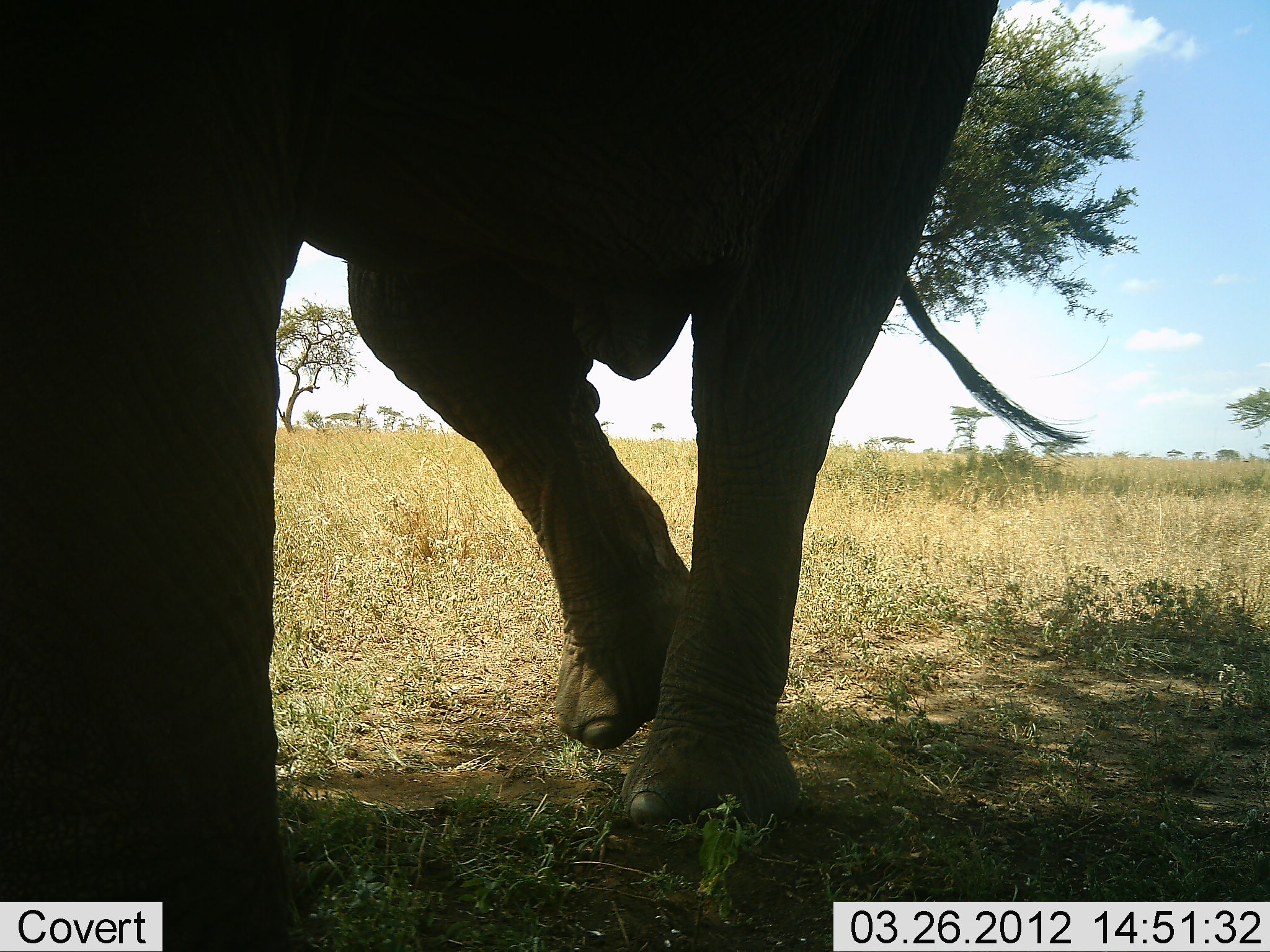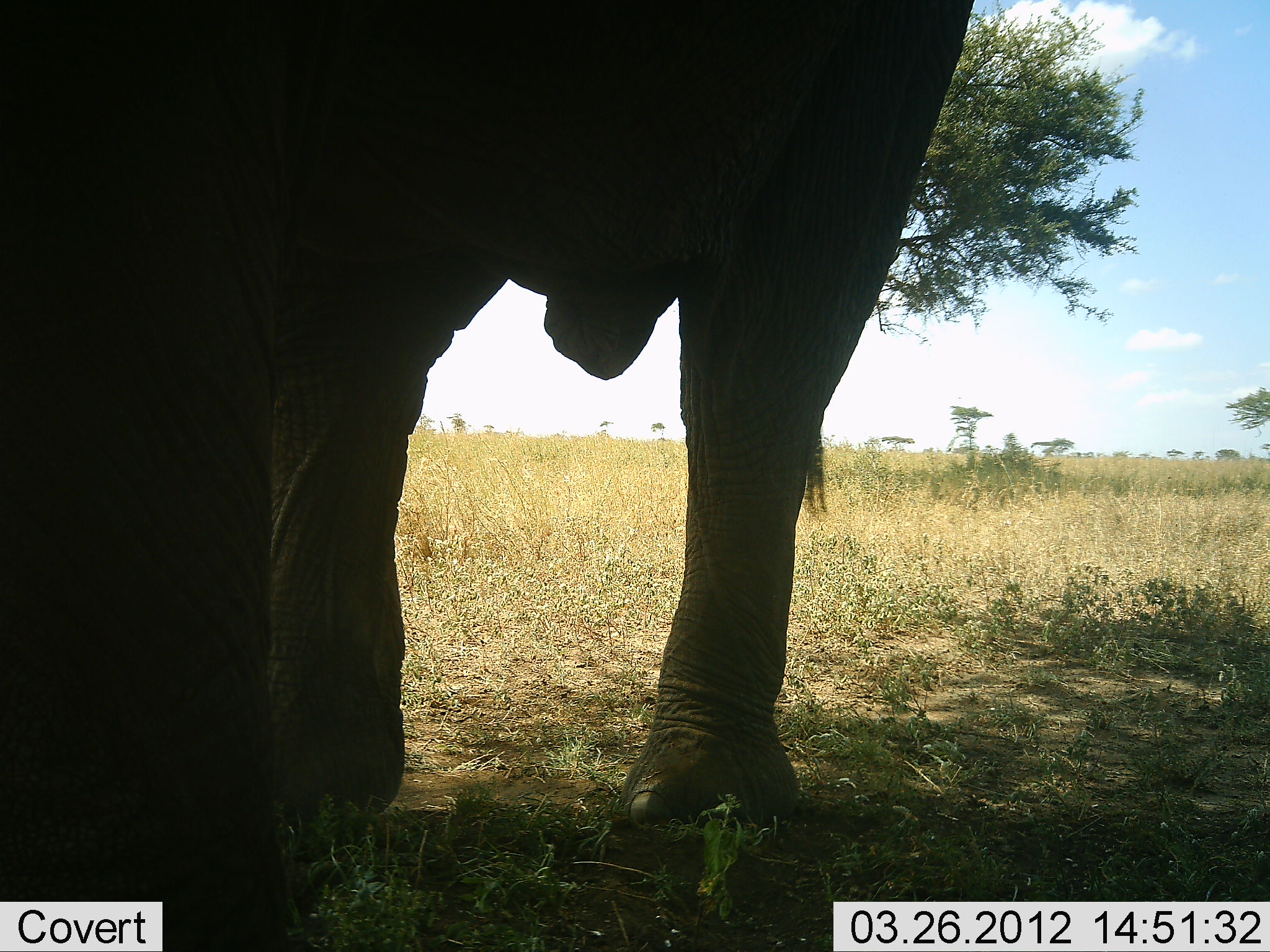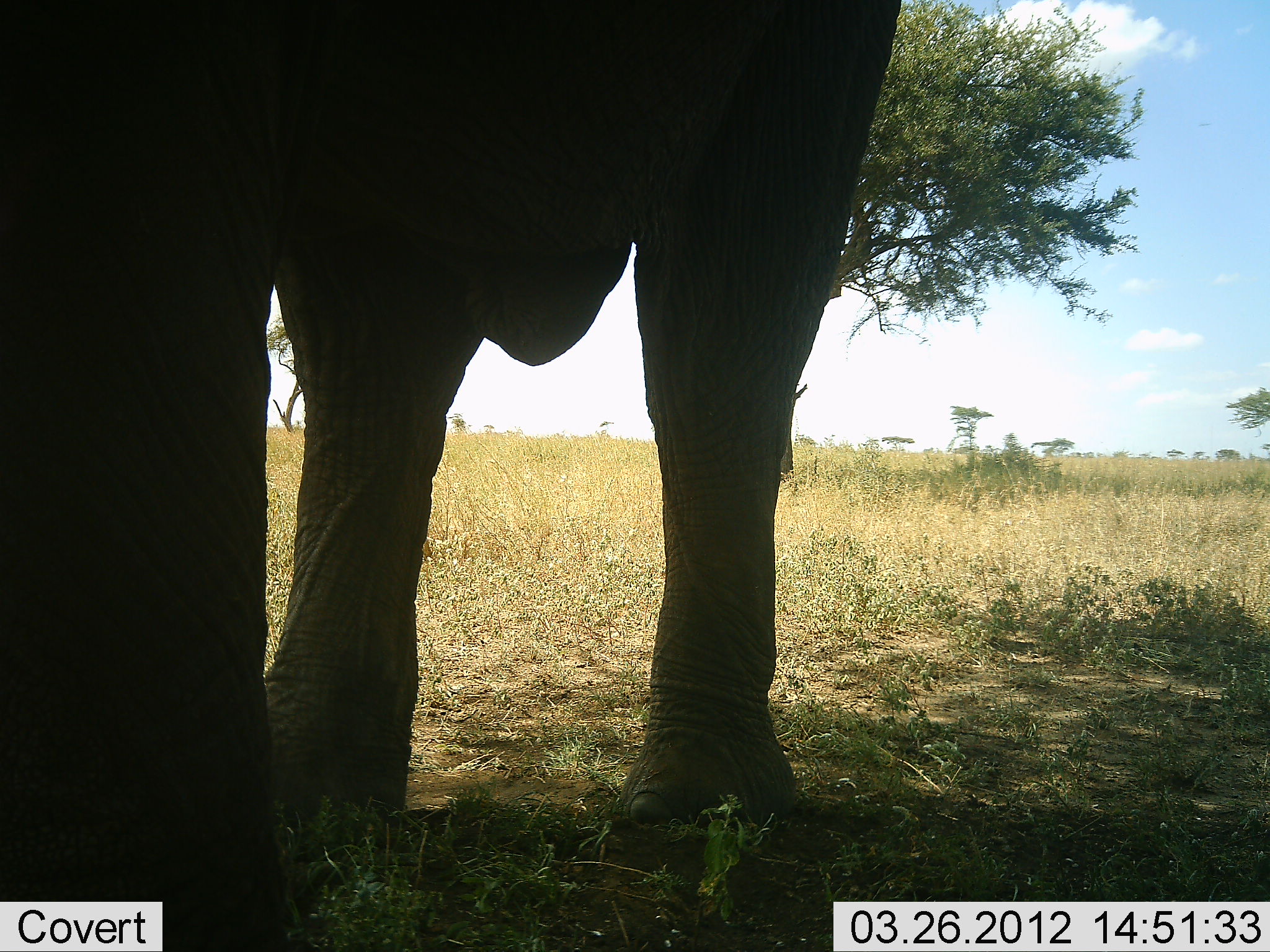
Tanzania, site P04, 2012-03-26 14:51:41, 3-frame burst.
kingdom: Animalia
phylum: Chordata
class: Mammalia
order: Proboscidea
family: Elephantidae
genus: Loxodonta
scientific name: Loxodonta africana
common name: african bush elephant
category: elephant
Elephant (african bush elephant) (Loxodonta africana), count 1. Behavior (volunteer vote fractions): standing 73%, resting 0%, moving 35%, interacting 0%. Young present (vote fraction): 0%. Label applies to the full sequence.